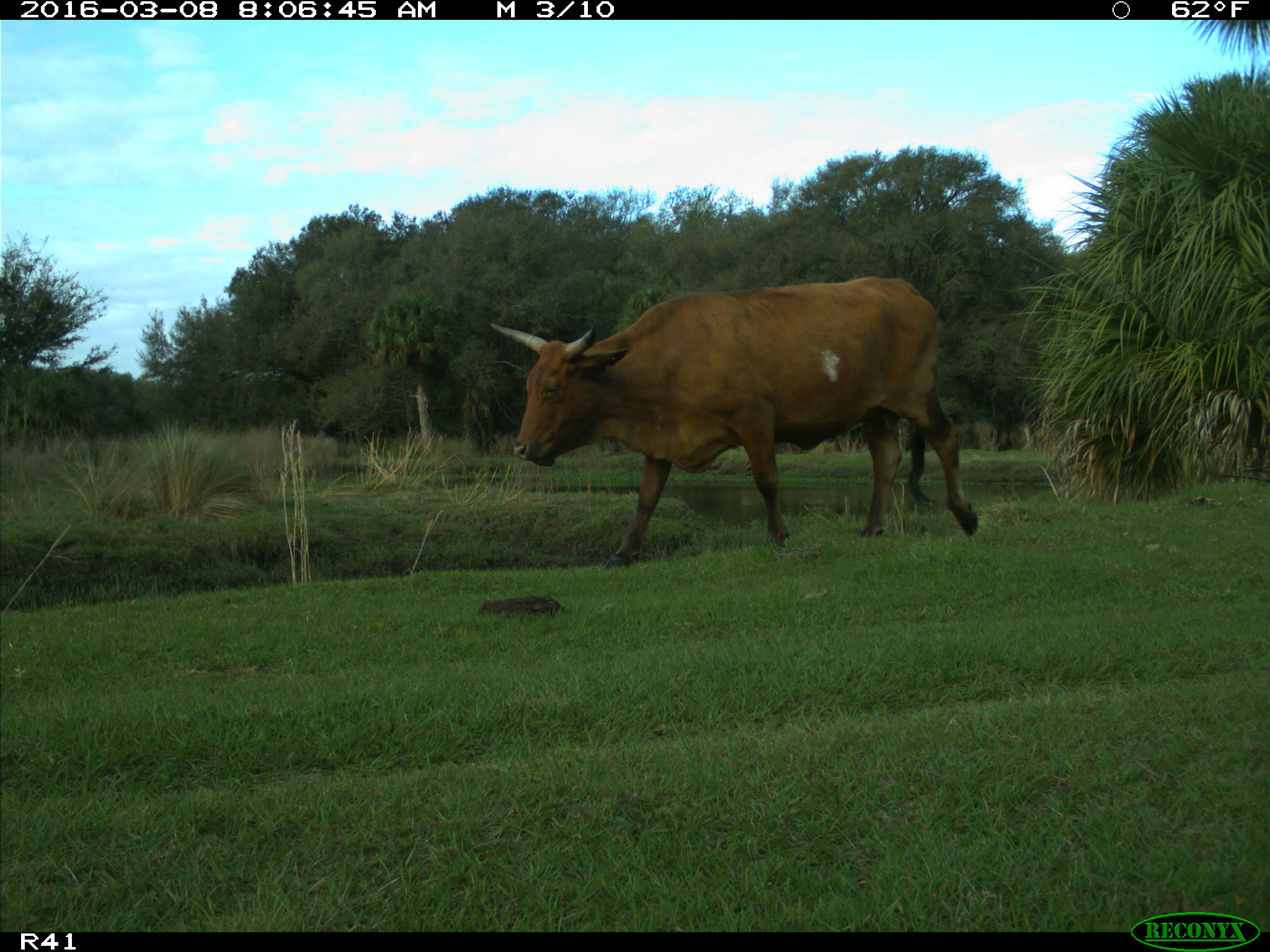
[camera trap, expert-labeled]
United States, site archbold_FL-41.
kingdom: Animalia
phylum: Chordata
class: Mammalia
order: Artiodactyla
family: Bovidae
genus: Bos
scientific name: Bos taurus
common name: domestic cow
Bos taurus (domestic cow).